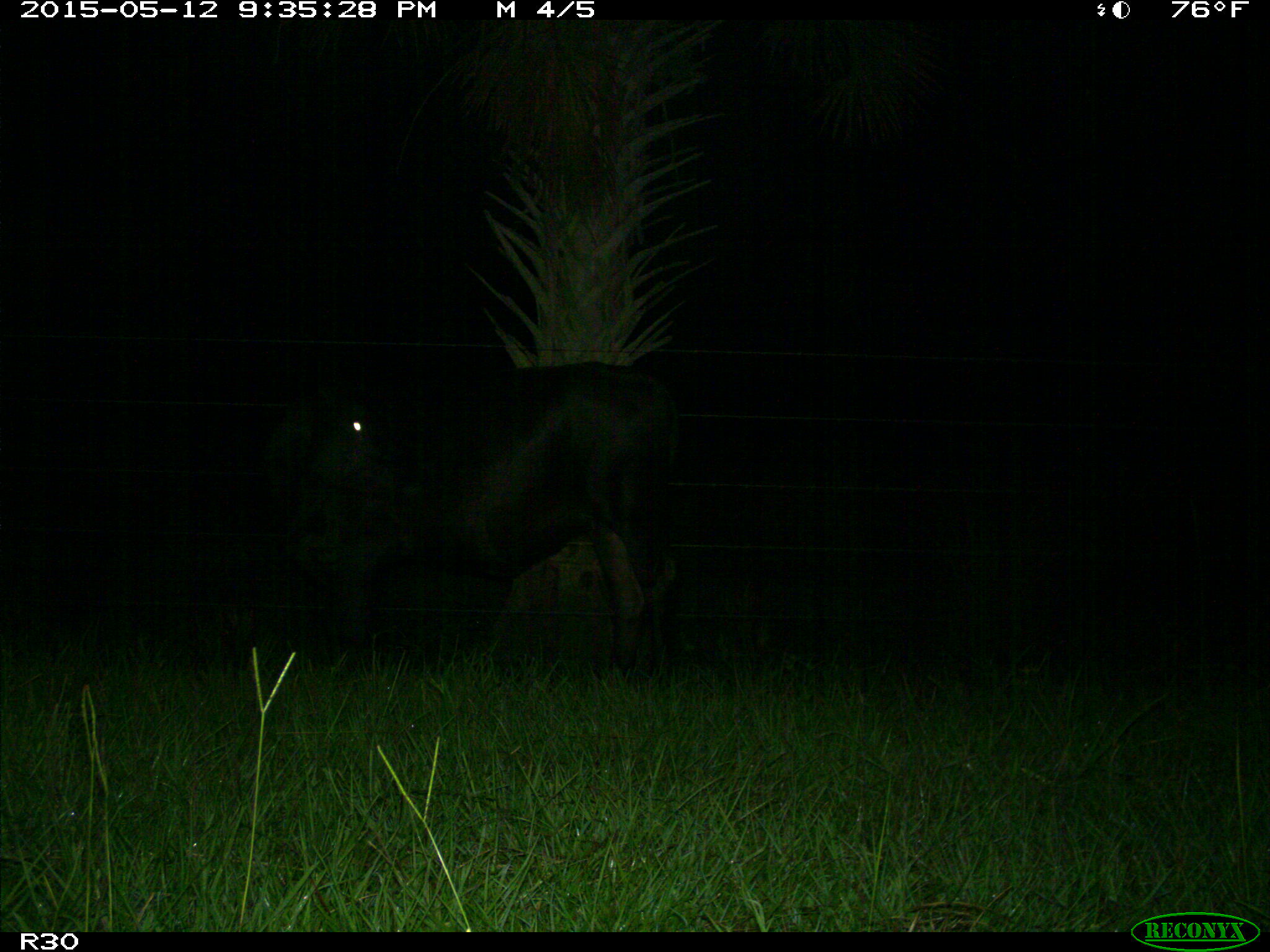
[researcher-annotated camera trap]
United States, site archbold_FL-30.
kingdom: Animalia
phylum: Chordata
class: Mammalia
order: Artiodactyla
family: Bovidae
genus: Bos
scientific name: Bos taurus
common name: domestic cow